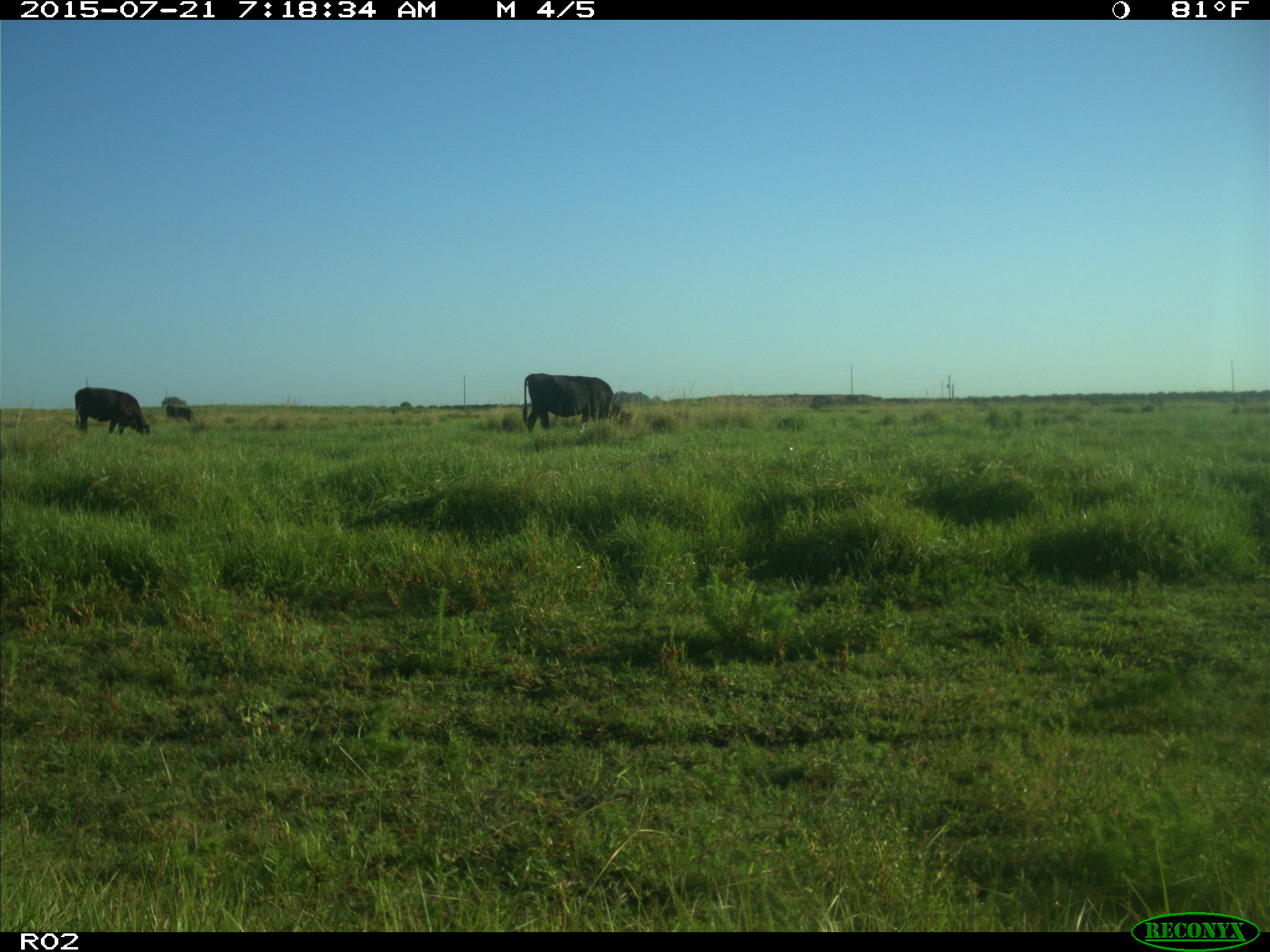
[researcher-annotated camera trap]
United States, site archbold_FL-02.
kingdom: Animalia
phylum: Chordata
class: Mammalia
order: Artiodactyla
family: Bovidae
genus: Bos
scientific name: Bos taurus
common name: domestic cow